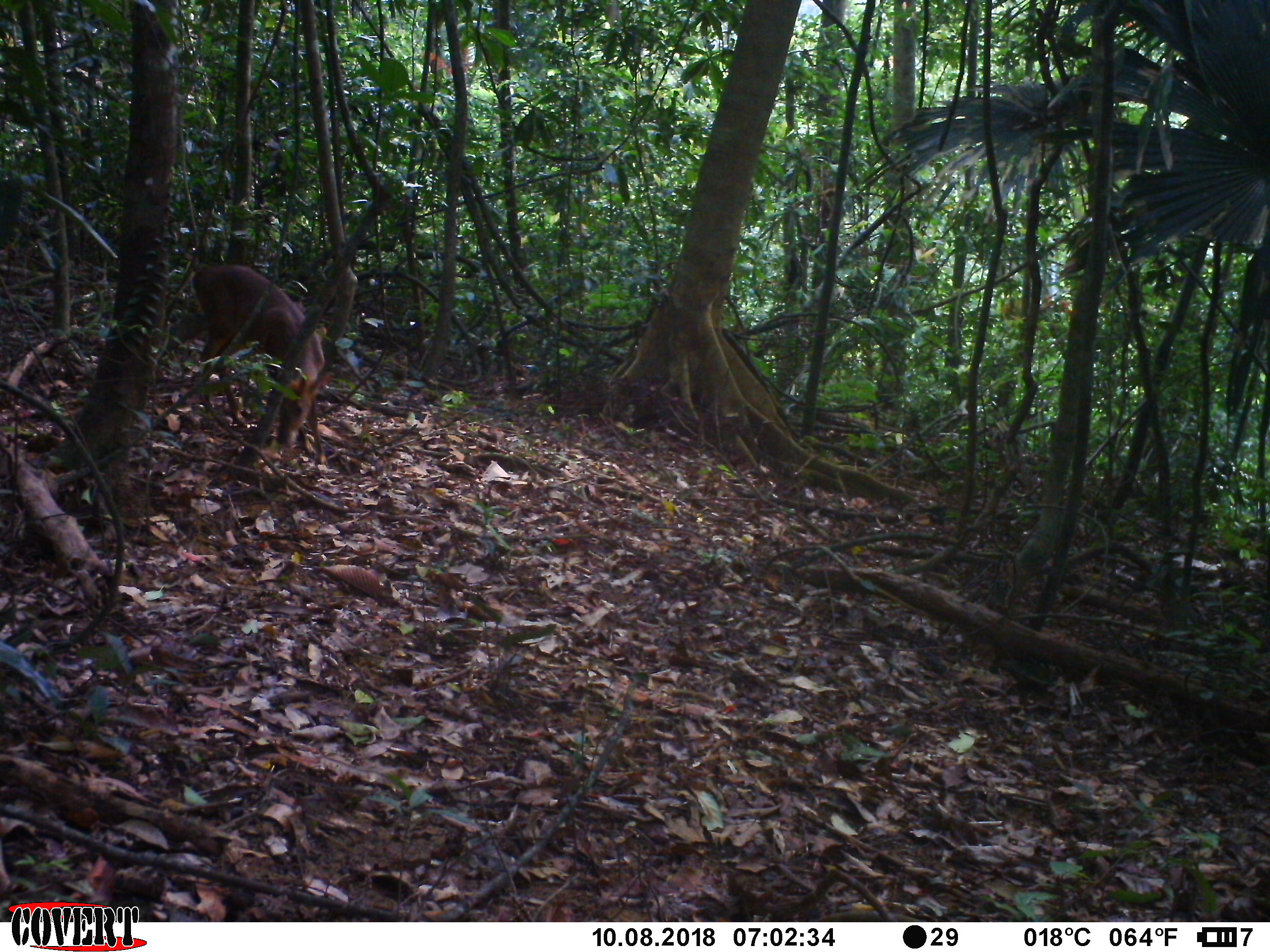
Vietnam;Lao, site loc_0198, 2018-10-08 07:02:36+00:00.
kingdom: Animalia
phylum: Chordata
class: Mammalia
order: Artiodactyla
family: Cervidae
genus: Muntiacus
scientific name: Muntiacus vuquangensis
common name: large-antlered muntjac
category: large antlered muntjac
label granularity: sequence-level